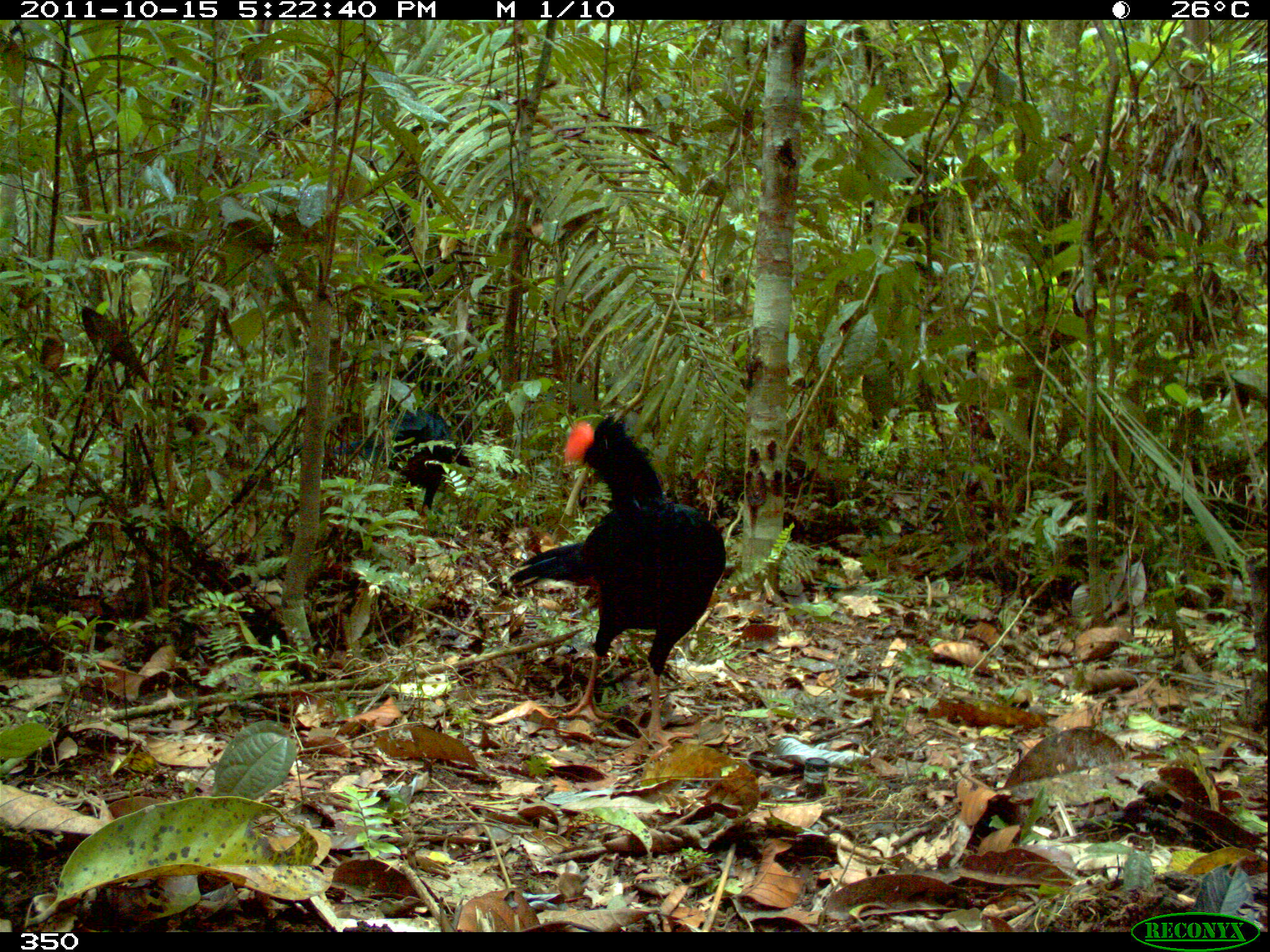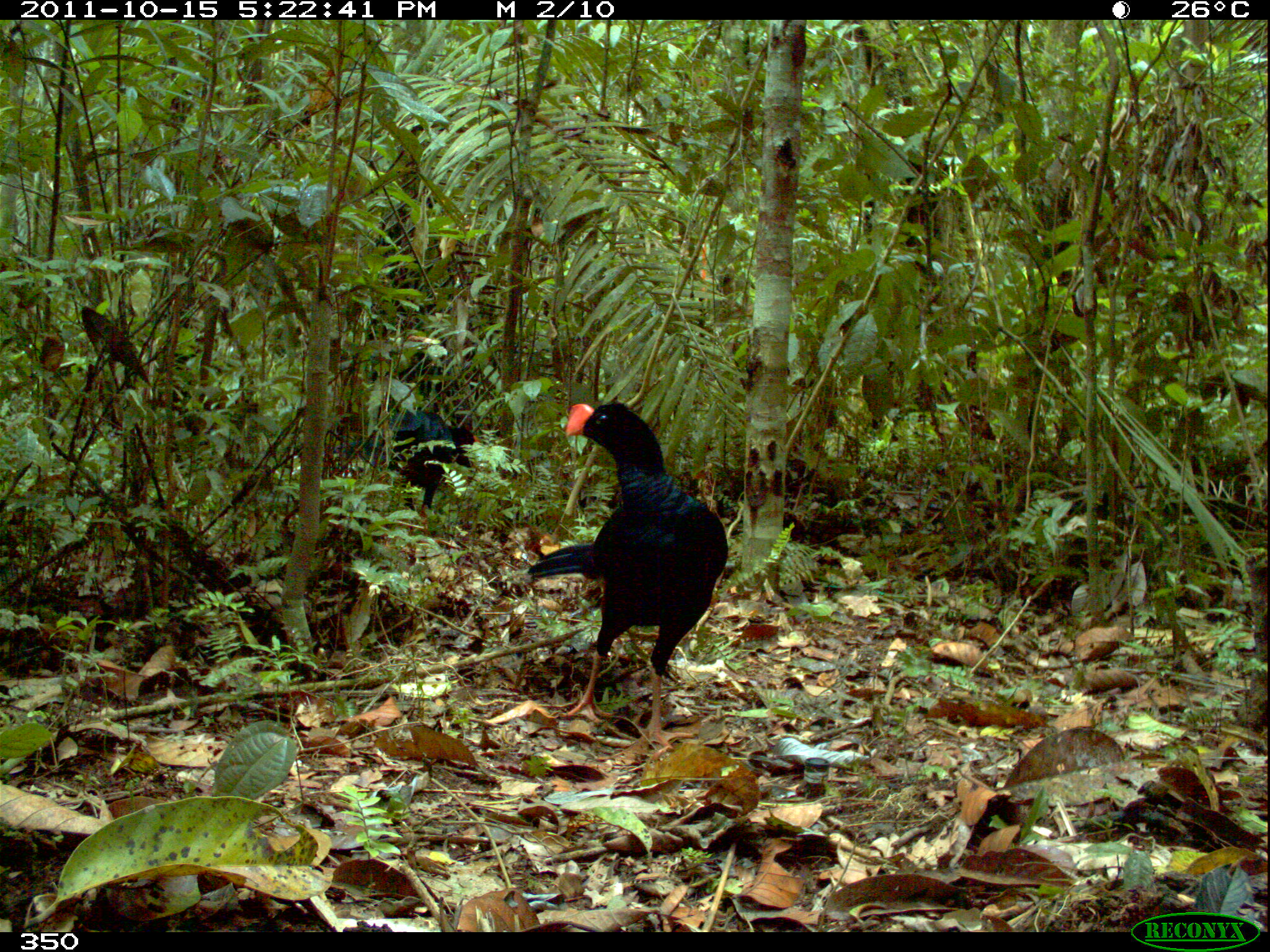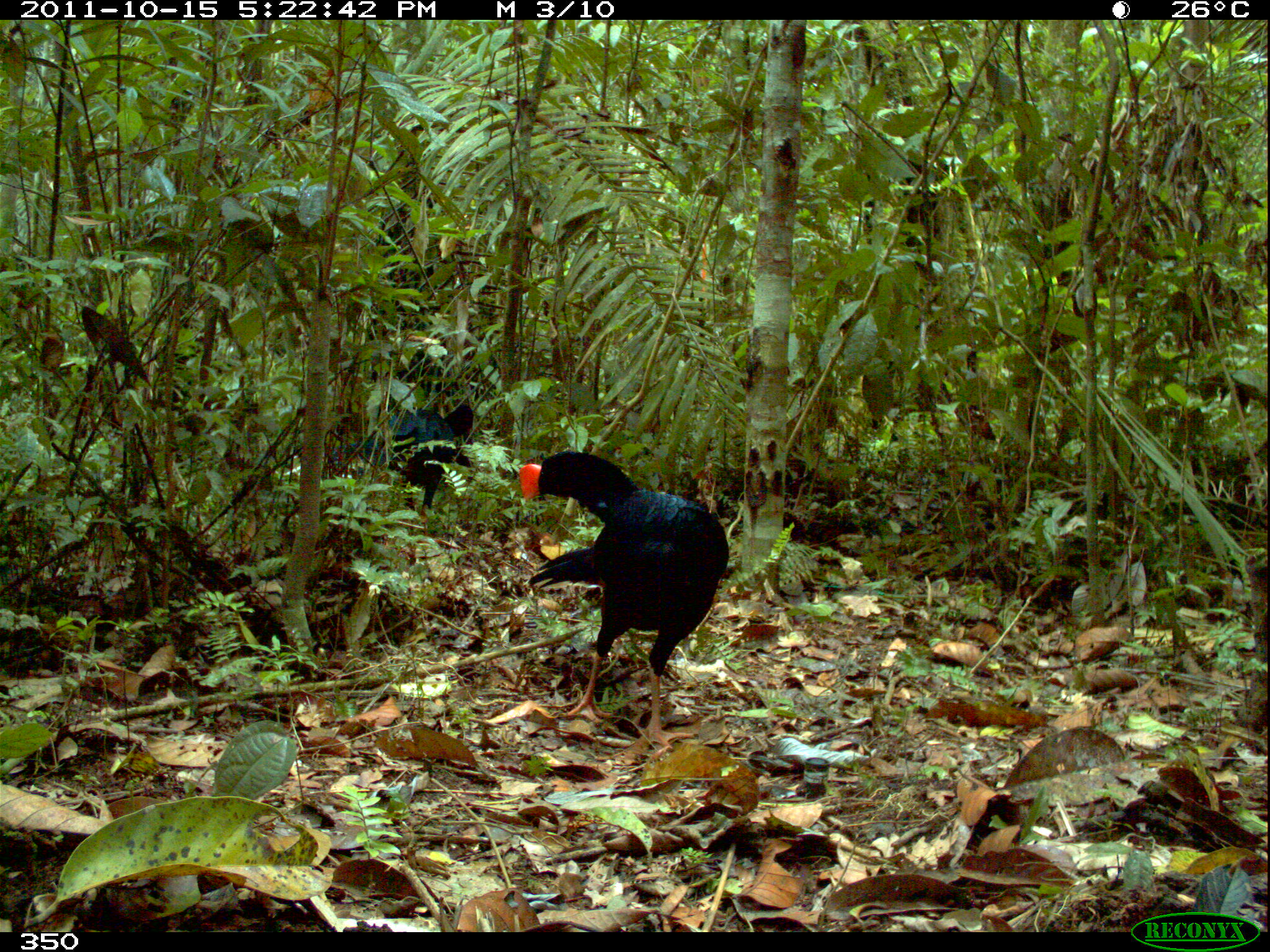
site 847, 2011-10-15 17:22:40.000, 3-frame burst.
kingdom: Animalia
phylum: Chordata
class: Aves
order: Galliformes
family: Cracidae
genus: Mitu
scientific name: Mitu tuberosum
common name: razor-billed curassow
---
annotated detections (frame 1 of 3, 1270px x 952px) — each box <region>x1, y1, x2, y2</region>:
mitu tuberosum: <region>508, 413, 725, 759</region>; <region>331, 407, 472, 515</region>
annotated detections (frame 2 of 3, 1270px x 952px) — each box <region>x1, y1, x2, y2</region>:
mitu tuberosum: <region>526, 400, 728, 759</region>; <region>383, 407, 481, 527</region>